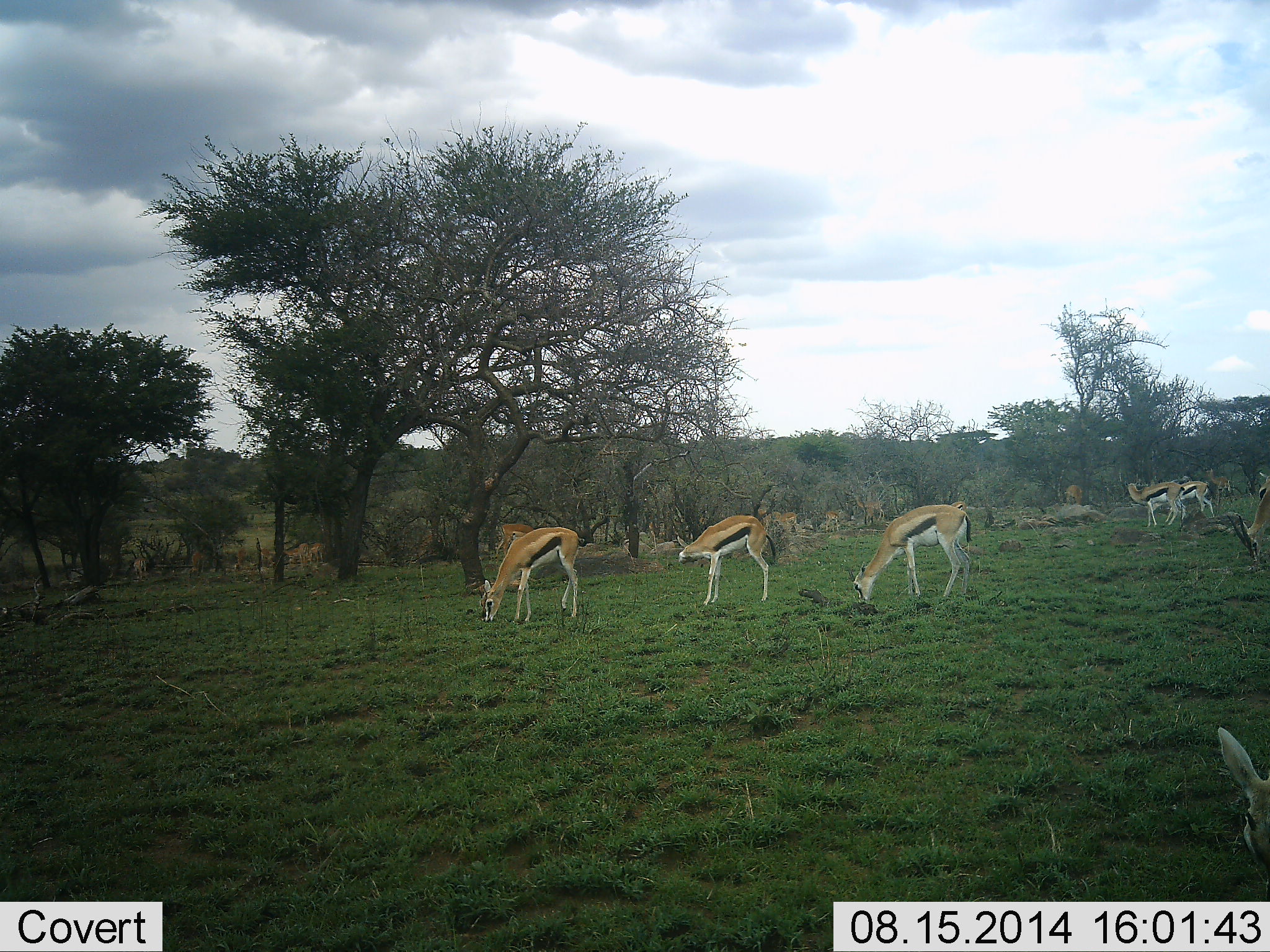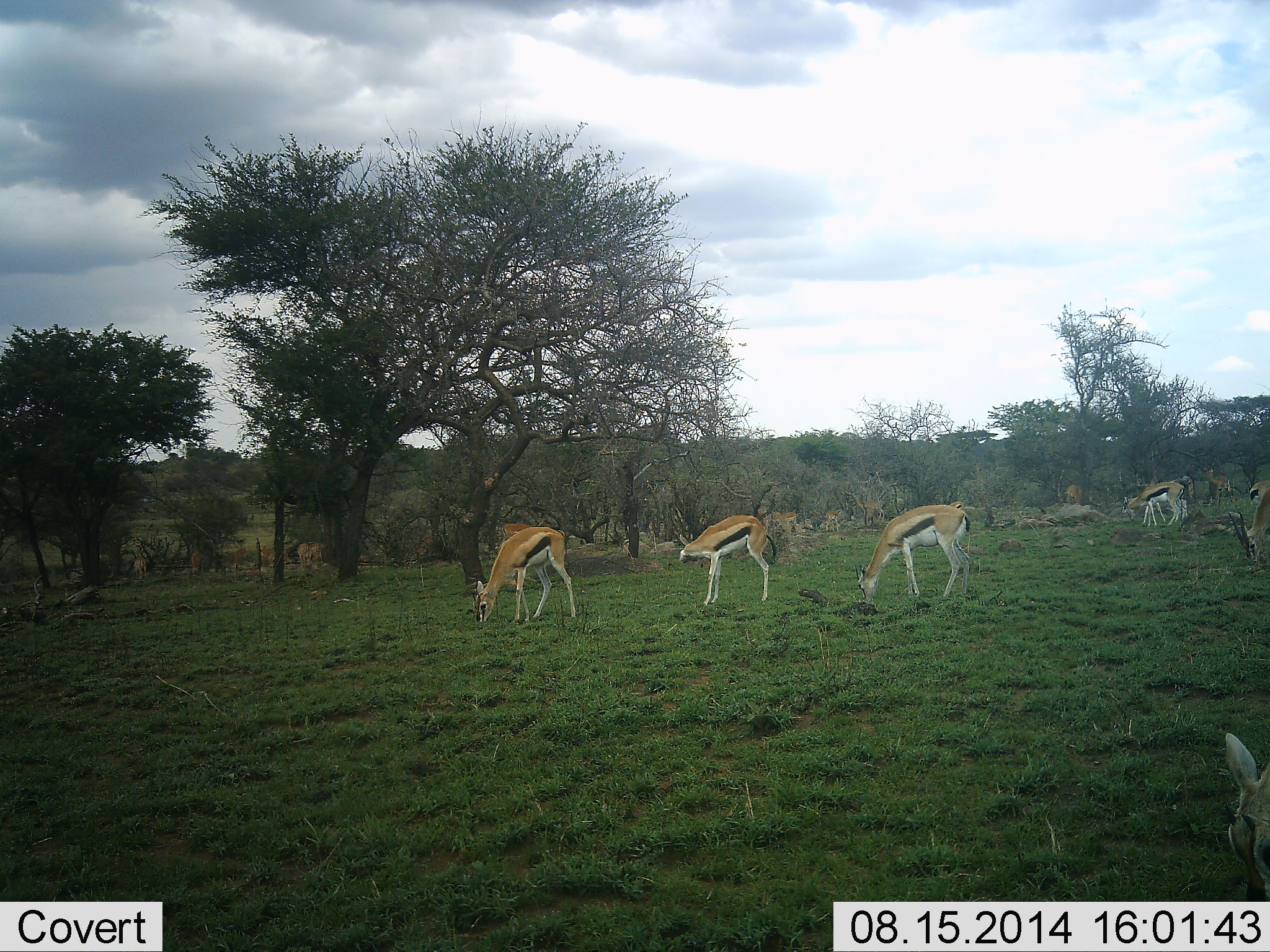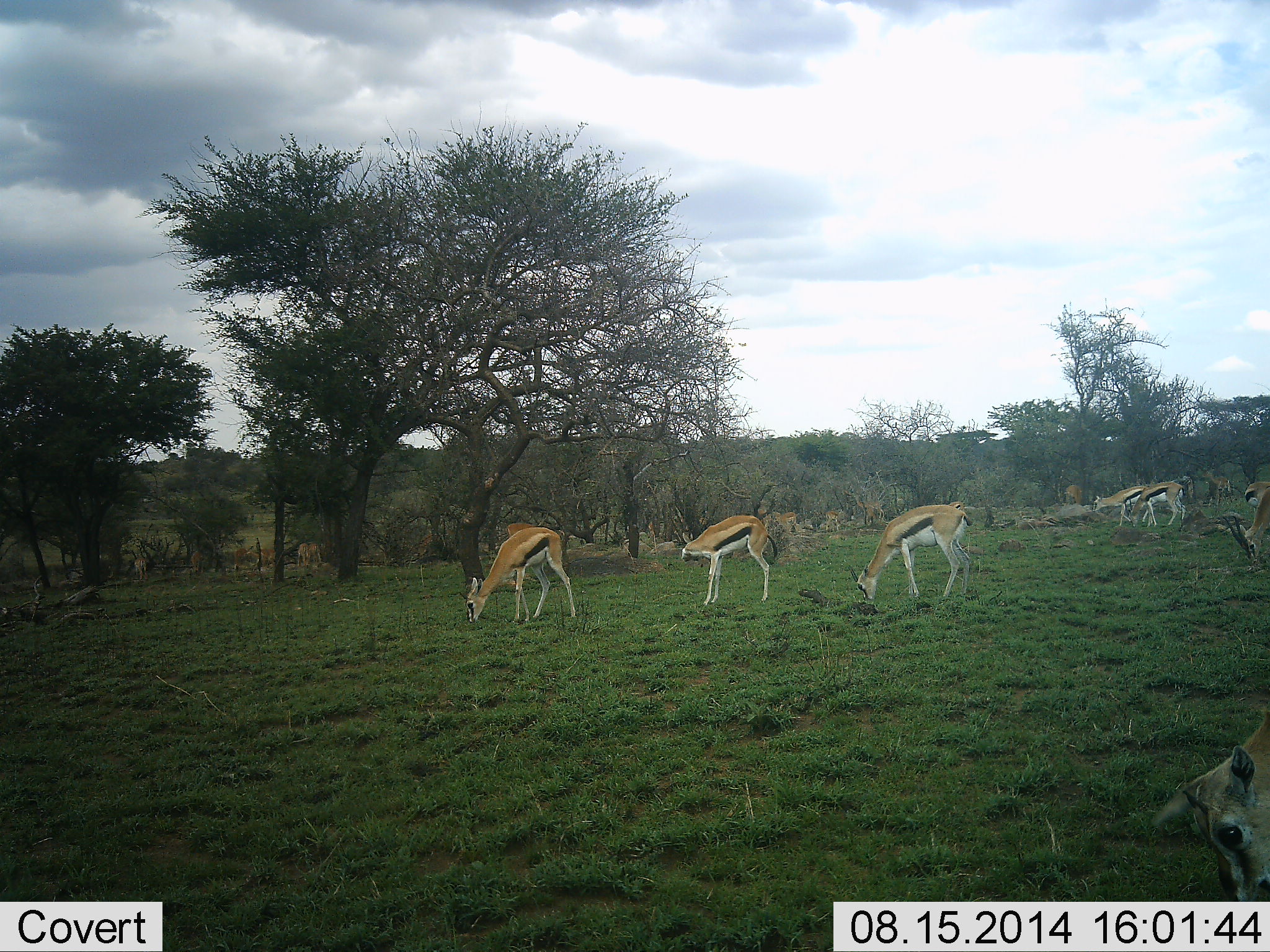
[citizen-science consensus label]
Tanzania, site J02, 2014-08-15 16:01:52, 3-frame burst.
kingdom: Animalia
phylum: Chordata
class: Mammalia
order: Artiodactyla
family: Bovidae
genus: Eudorcas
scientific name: Eudorcas thomsonii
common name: thomson's gazelle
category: gazellethomsons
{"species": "gazellethomsons (thomson's gazelle) (Eudorcas thomsonii)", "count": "9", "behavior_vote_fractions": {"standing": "36%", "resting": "0%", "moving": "9%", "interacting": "9%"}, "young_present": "9%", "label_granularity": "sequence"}